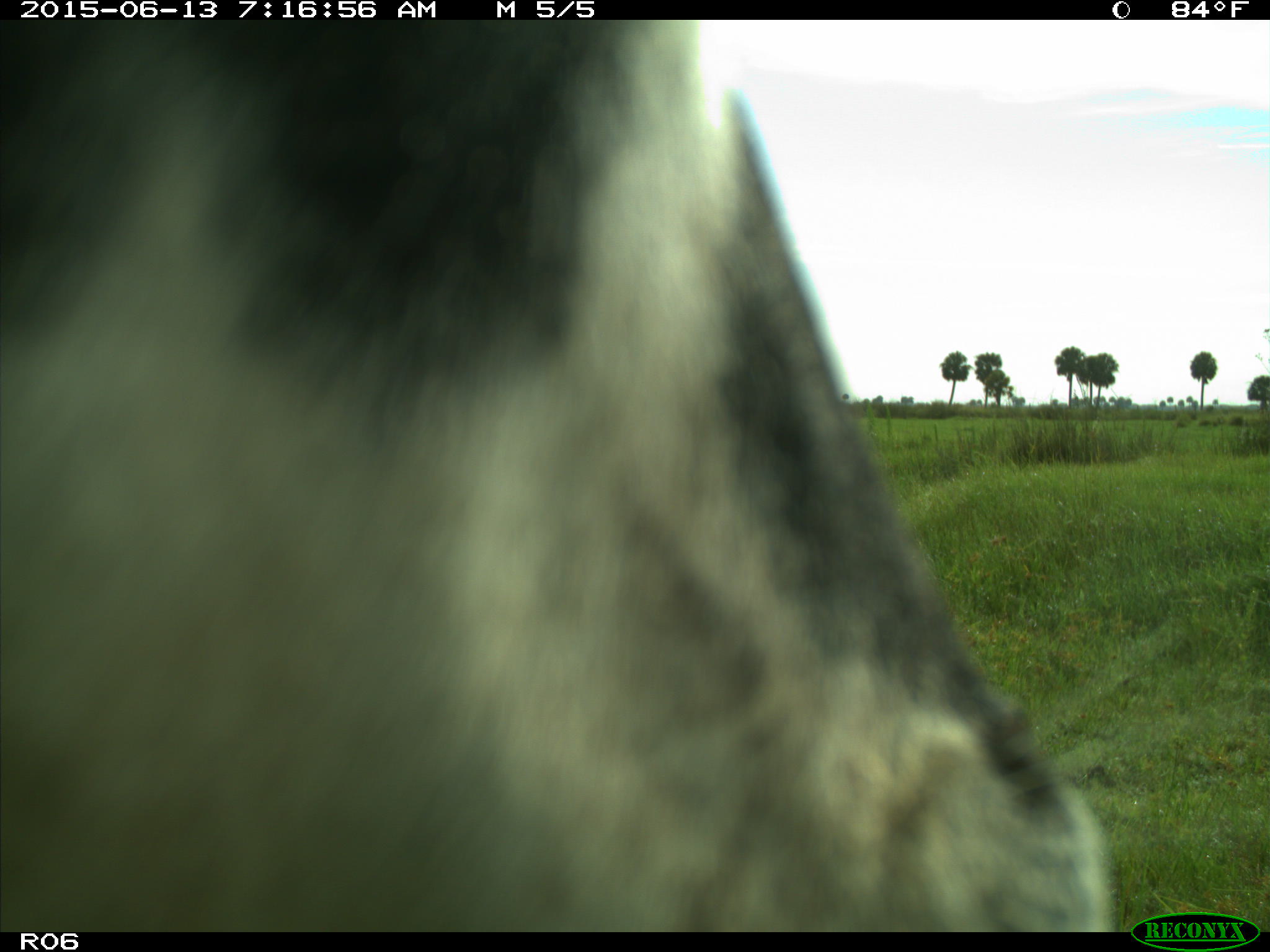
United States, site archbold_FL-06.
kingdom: Animalia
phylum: Chordata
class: Mammalia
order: Artiodactyla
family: Bovidae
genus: Bos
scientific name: Bos taurus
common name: domestic cow